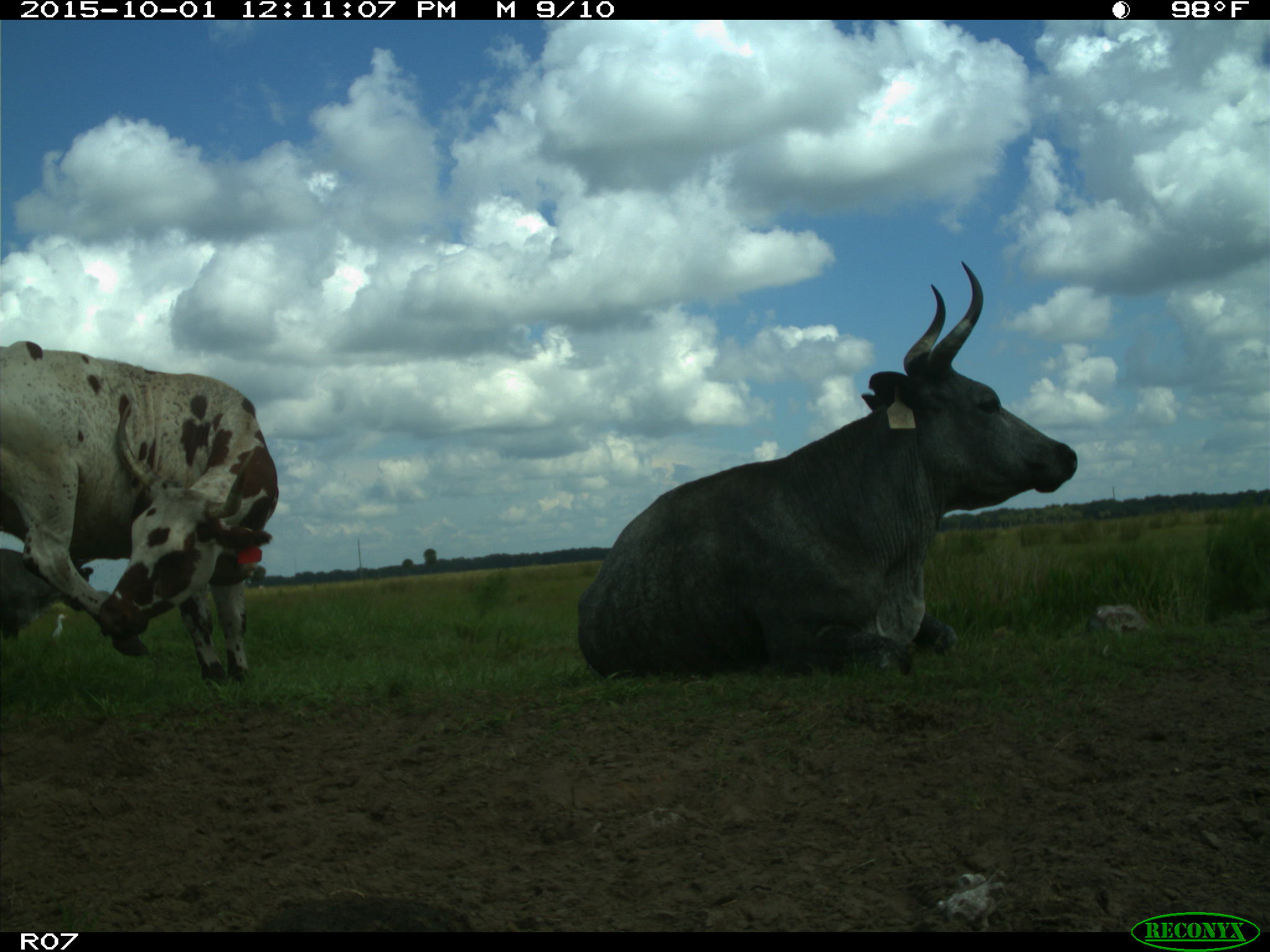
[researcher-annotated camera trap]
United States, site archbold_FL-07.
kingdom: Animalia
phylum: Chordata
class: Mammalia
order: Artiodactyla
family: Bovidae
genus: Bos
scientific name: Bos taurus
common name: domestic cow